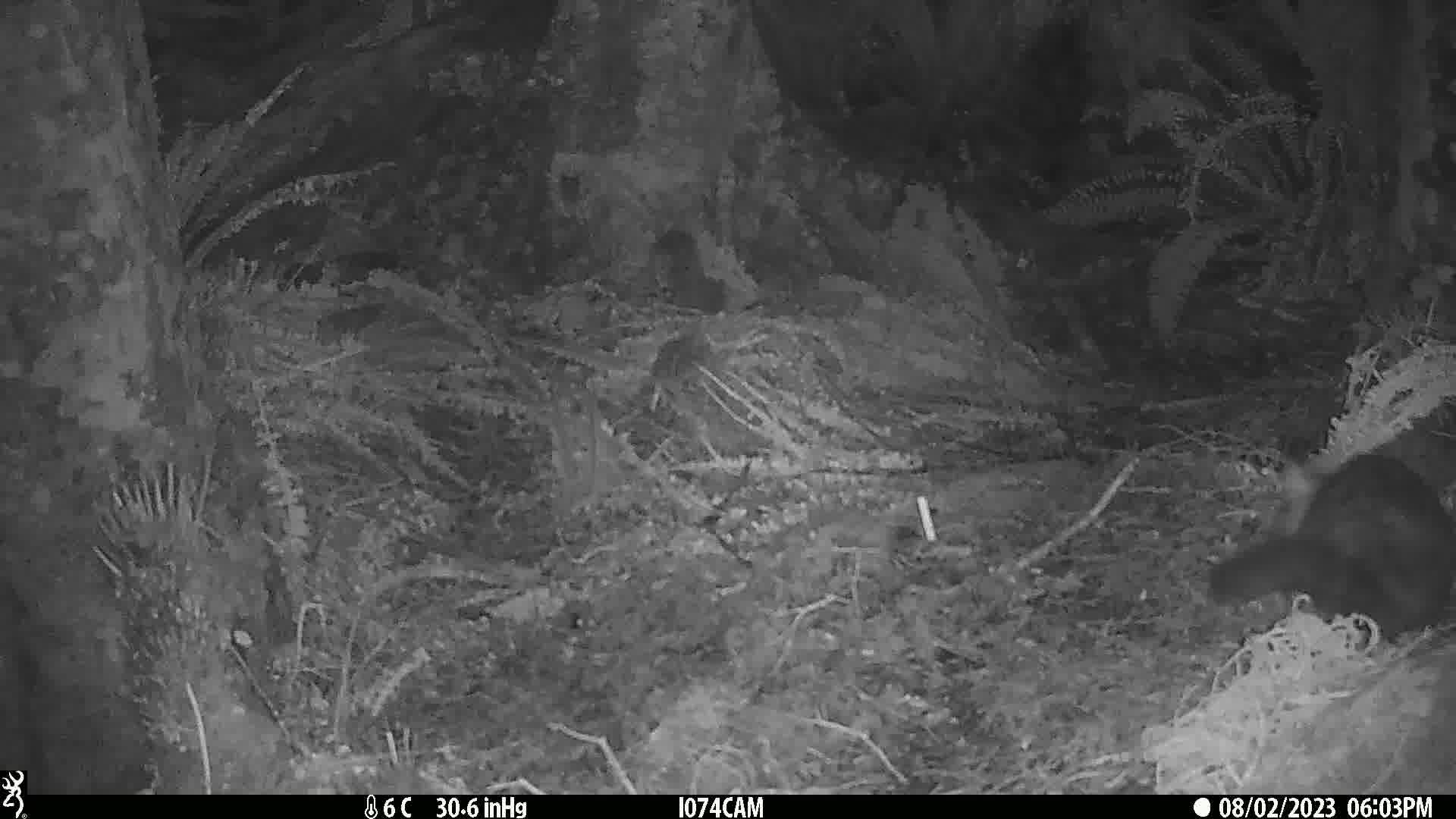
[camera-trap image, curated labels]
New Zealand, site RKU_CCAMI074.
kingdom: Animalia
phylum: Chordata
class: Mammalia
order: Diprotodontia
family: Phalangeridae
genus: Trichosurus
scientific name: Trichosurus vulpecula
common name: common brushtail possum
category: possum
Possum (common brushtail possum) (Trichosurus vulpecula).